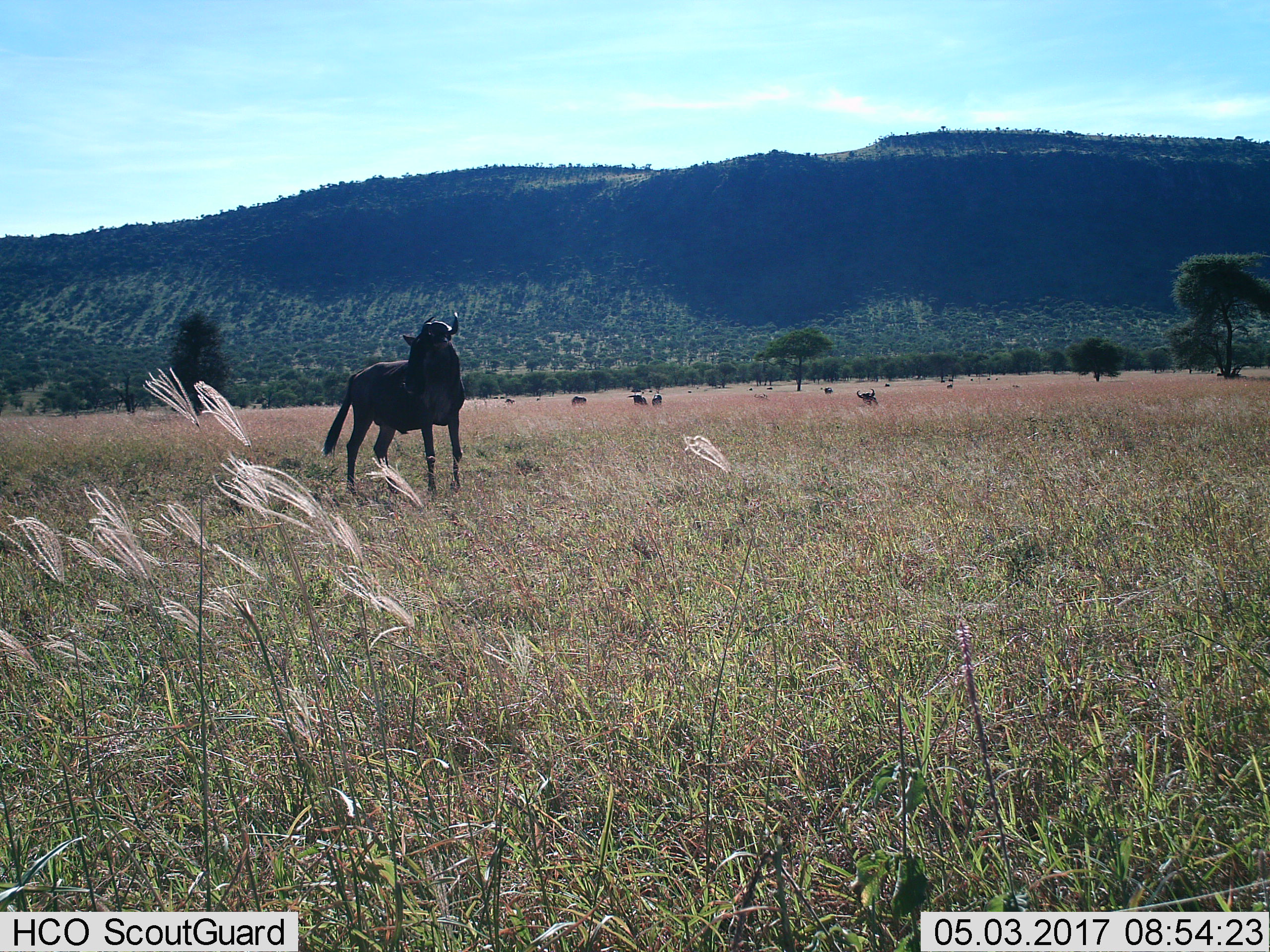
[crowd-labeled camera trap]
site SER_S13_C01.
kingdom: Animalia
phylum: Chordata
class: Mammalia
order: Artiodactyla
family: Bovidae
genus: Connochaetes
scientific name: Connochaetes taurinus taurinus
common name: blue wildebeest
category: wildebeestblue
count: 11-50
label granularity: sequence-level